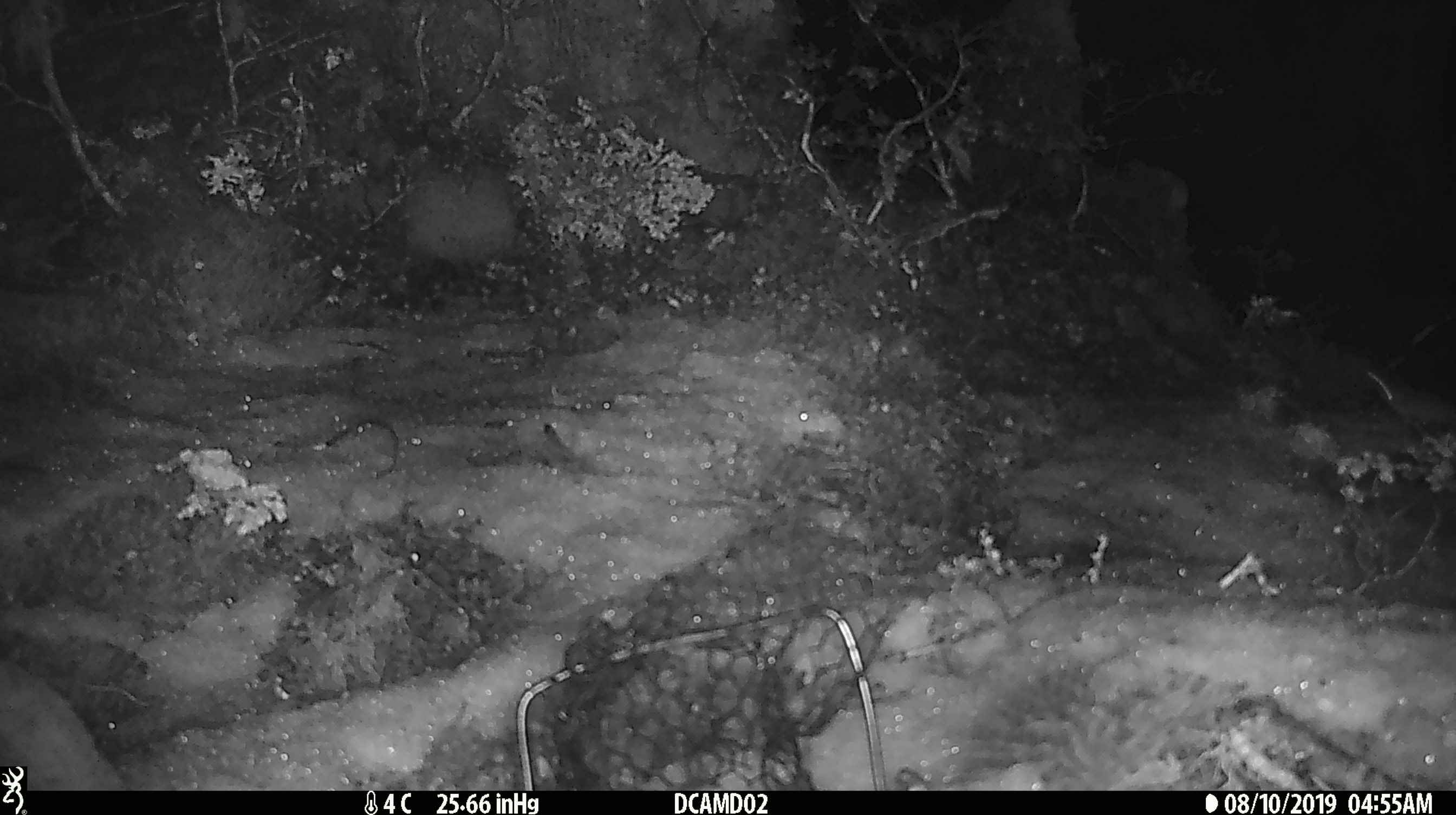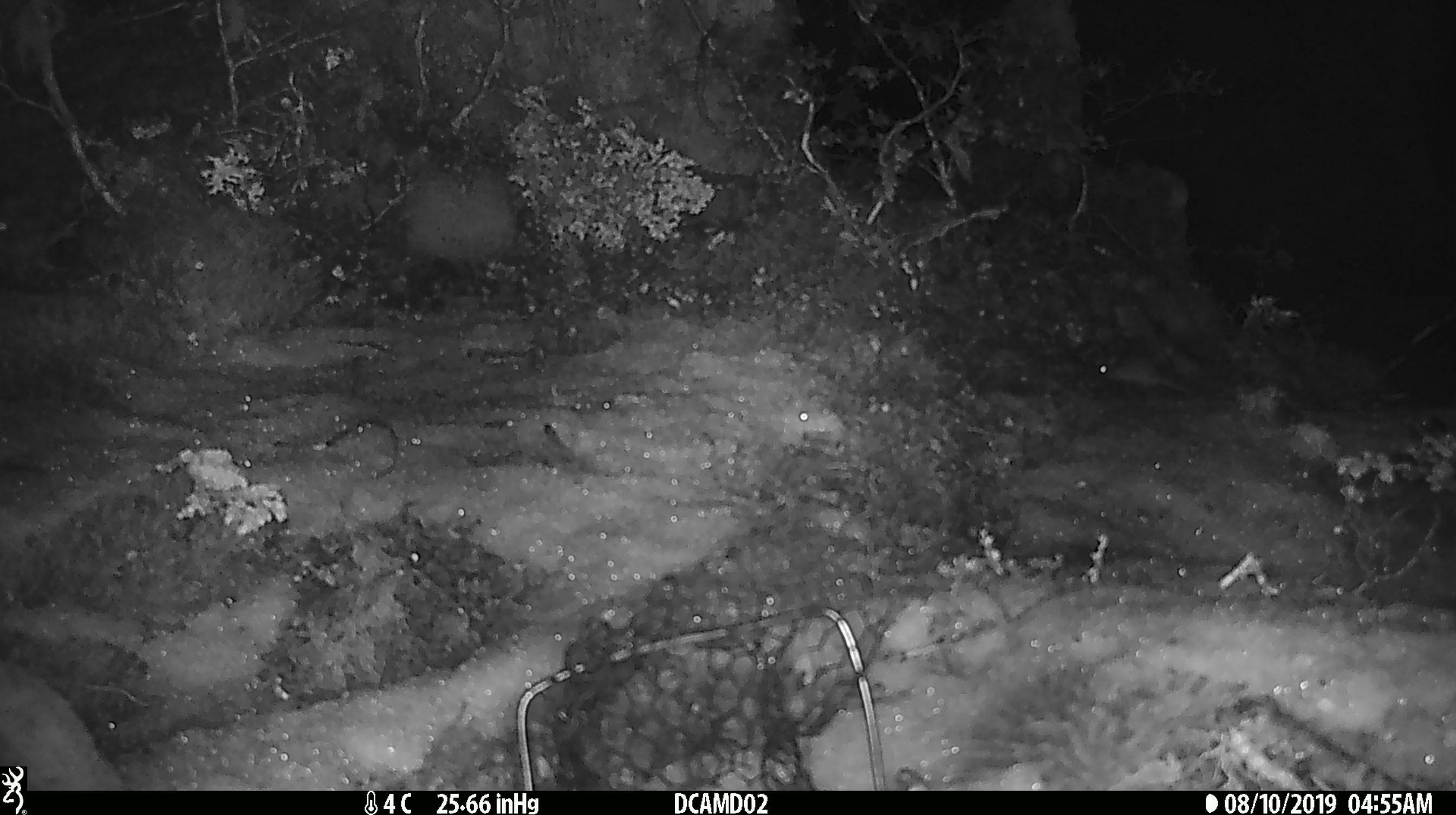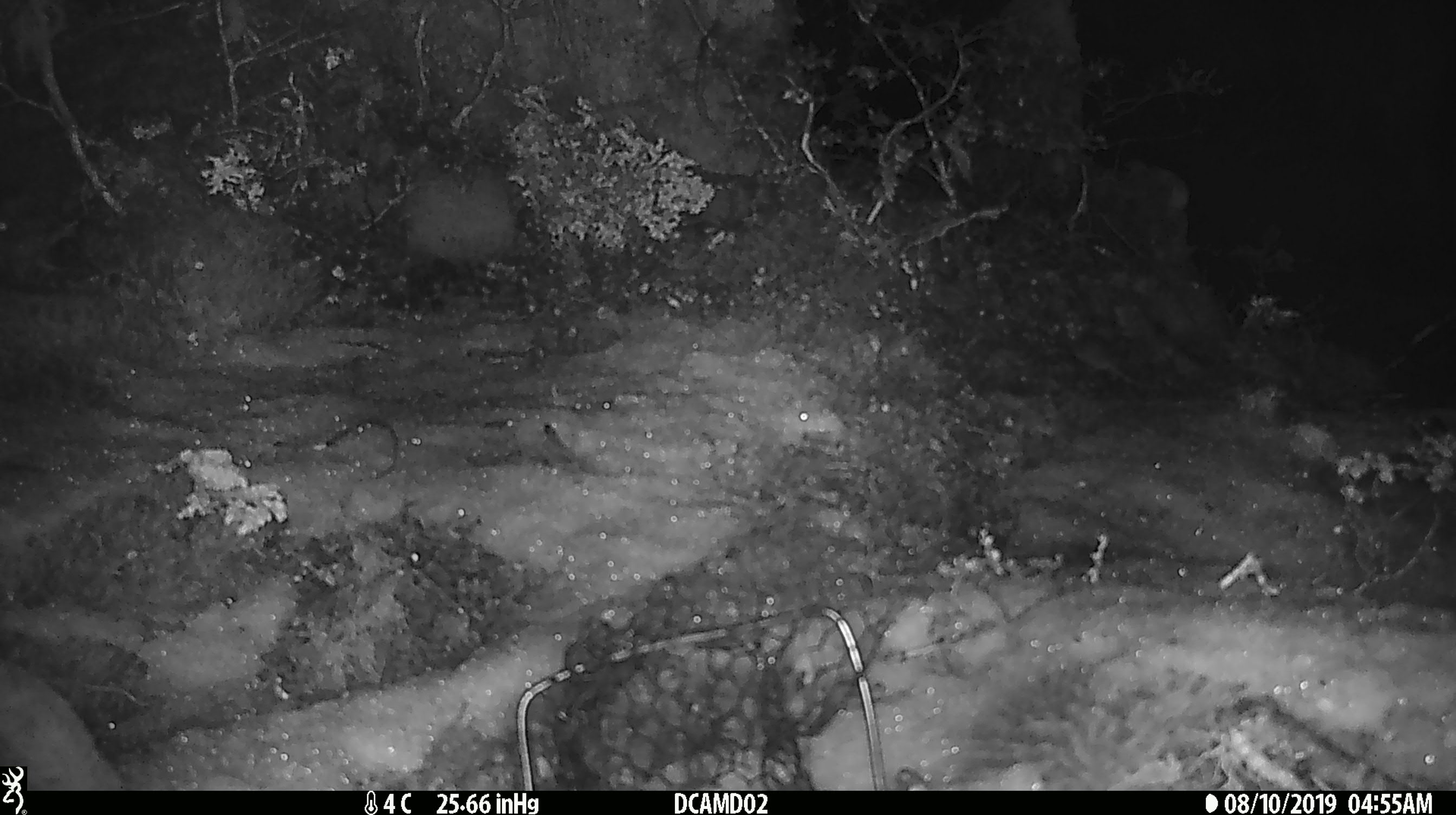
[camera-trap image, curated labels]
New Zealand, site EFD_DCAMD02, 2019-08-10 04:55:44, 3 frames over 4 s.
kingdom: Animalia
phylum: Chordata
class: Mammalia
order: Rodentia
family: Muridae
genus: Mus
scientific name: Mus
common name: mouse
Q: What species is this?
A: Mouse (Mus).